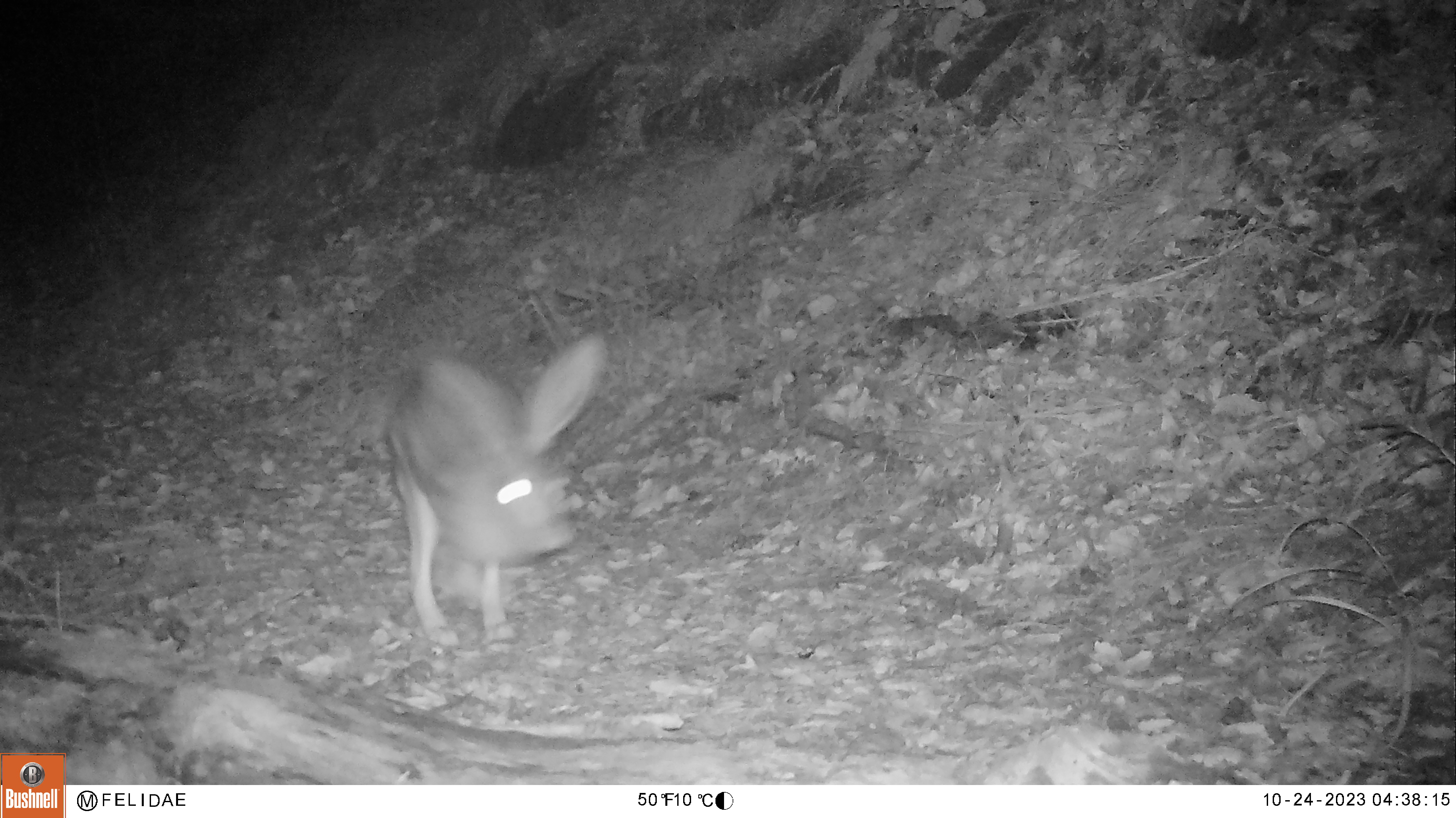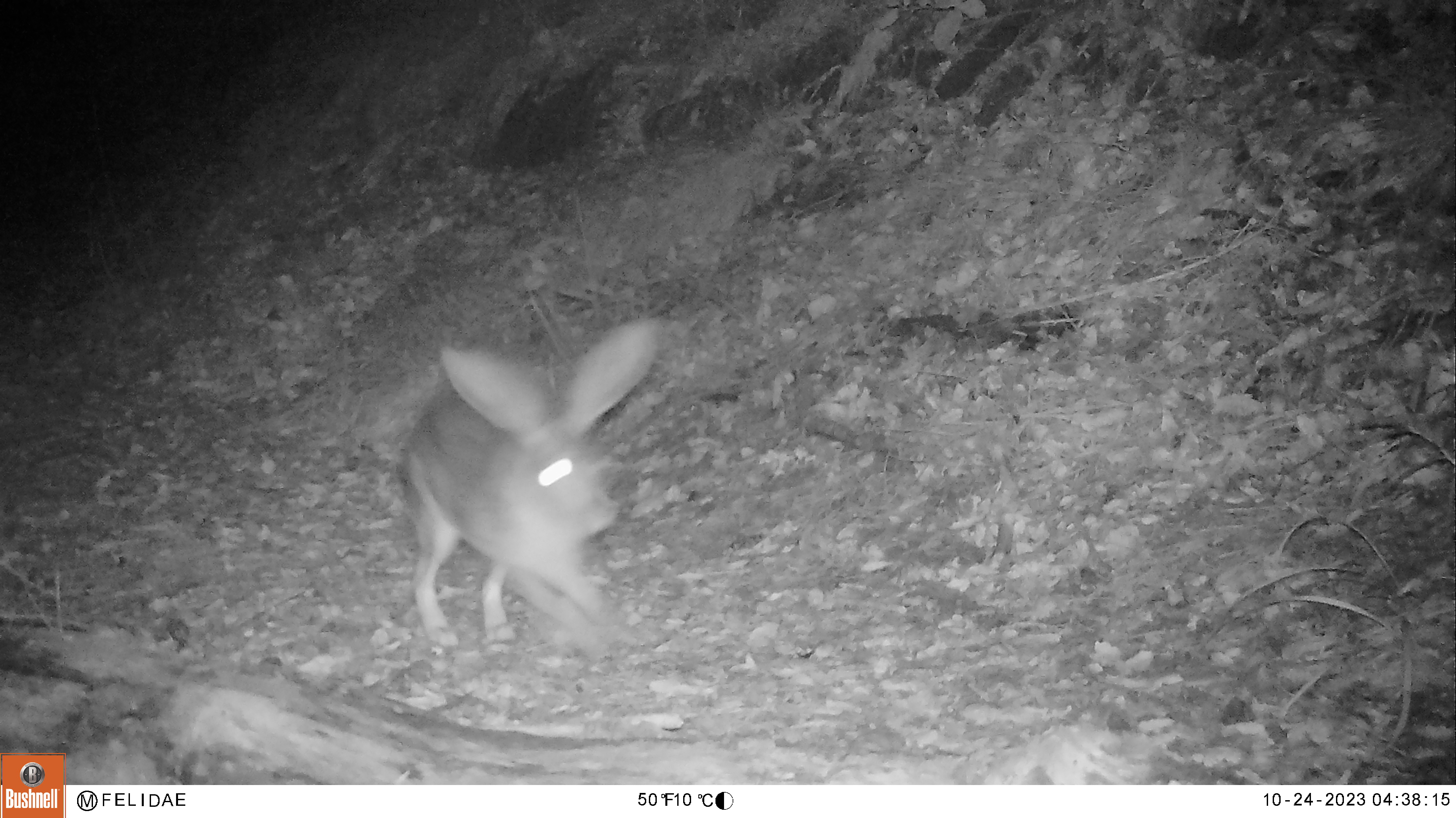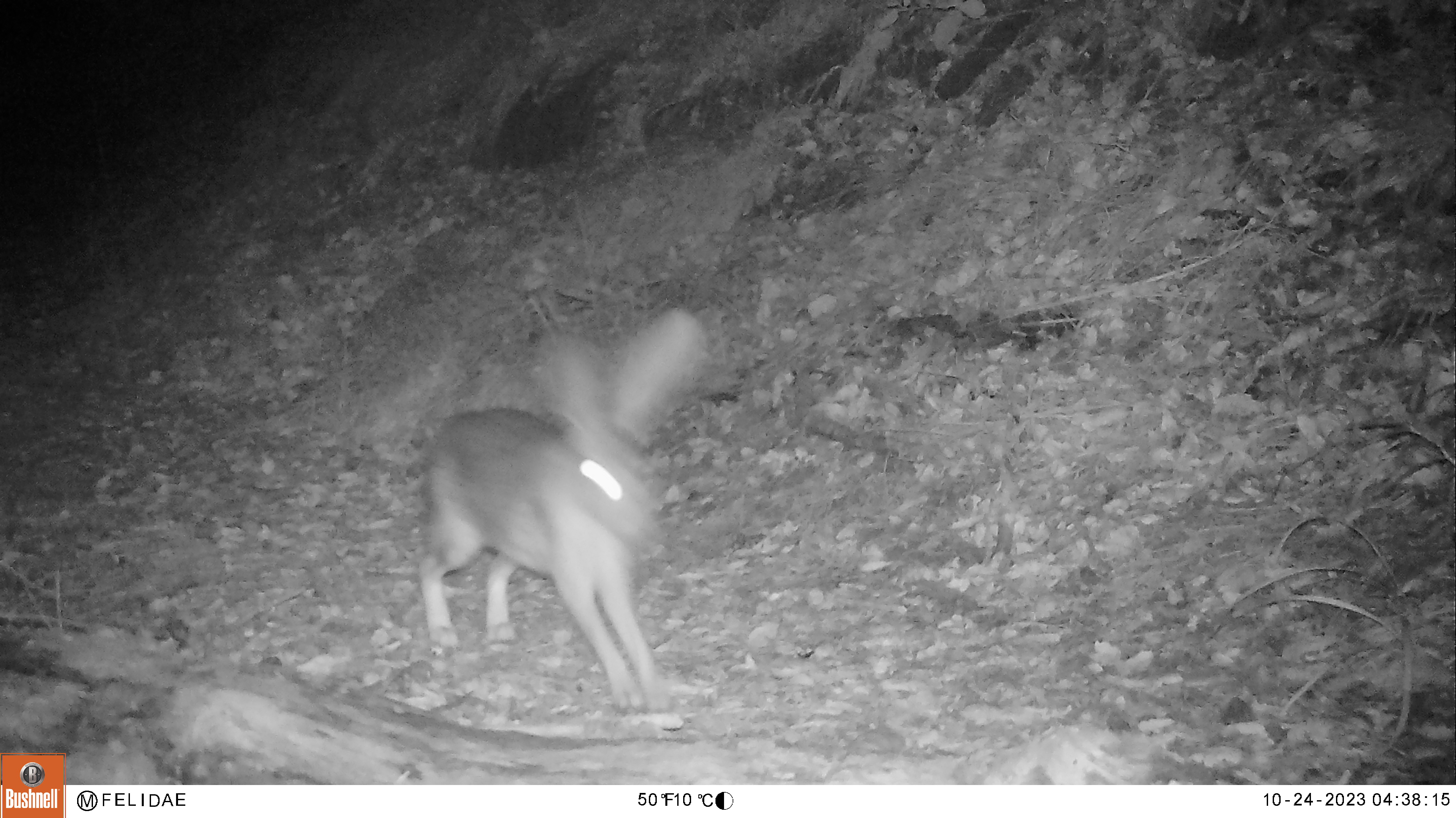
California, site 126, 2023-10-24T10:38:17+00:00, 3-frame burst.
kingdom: Animalia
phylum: Chordata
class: Mammalia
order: Lagomorpha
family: Leporidae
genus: Lepus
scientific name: Lepus californicus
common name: black-tailed jackrabbit